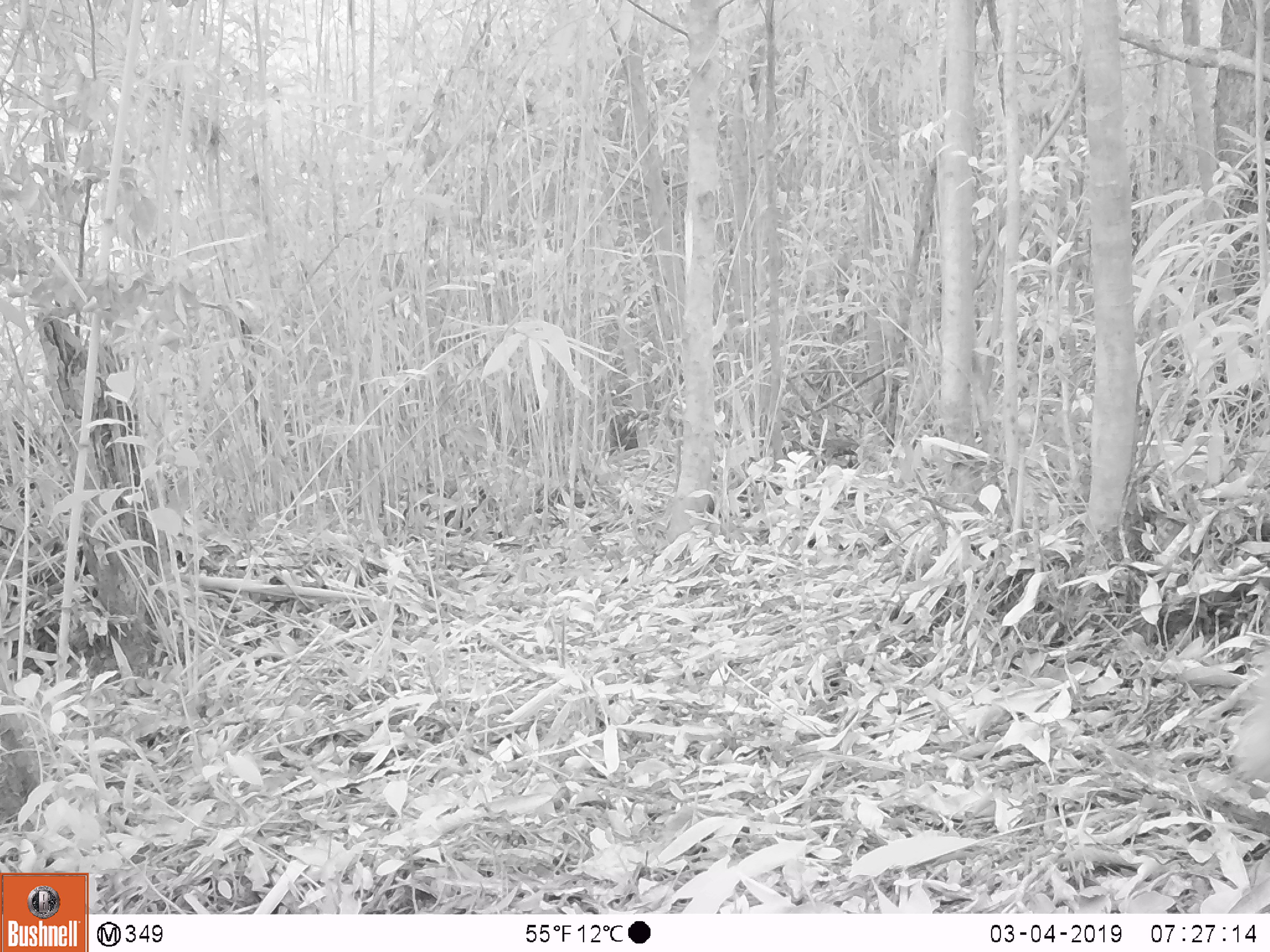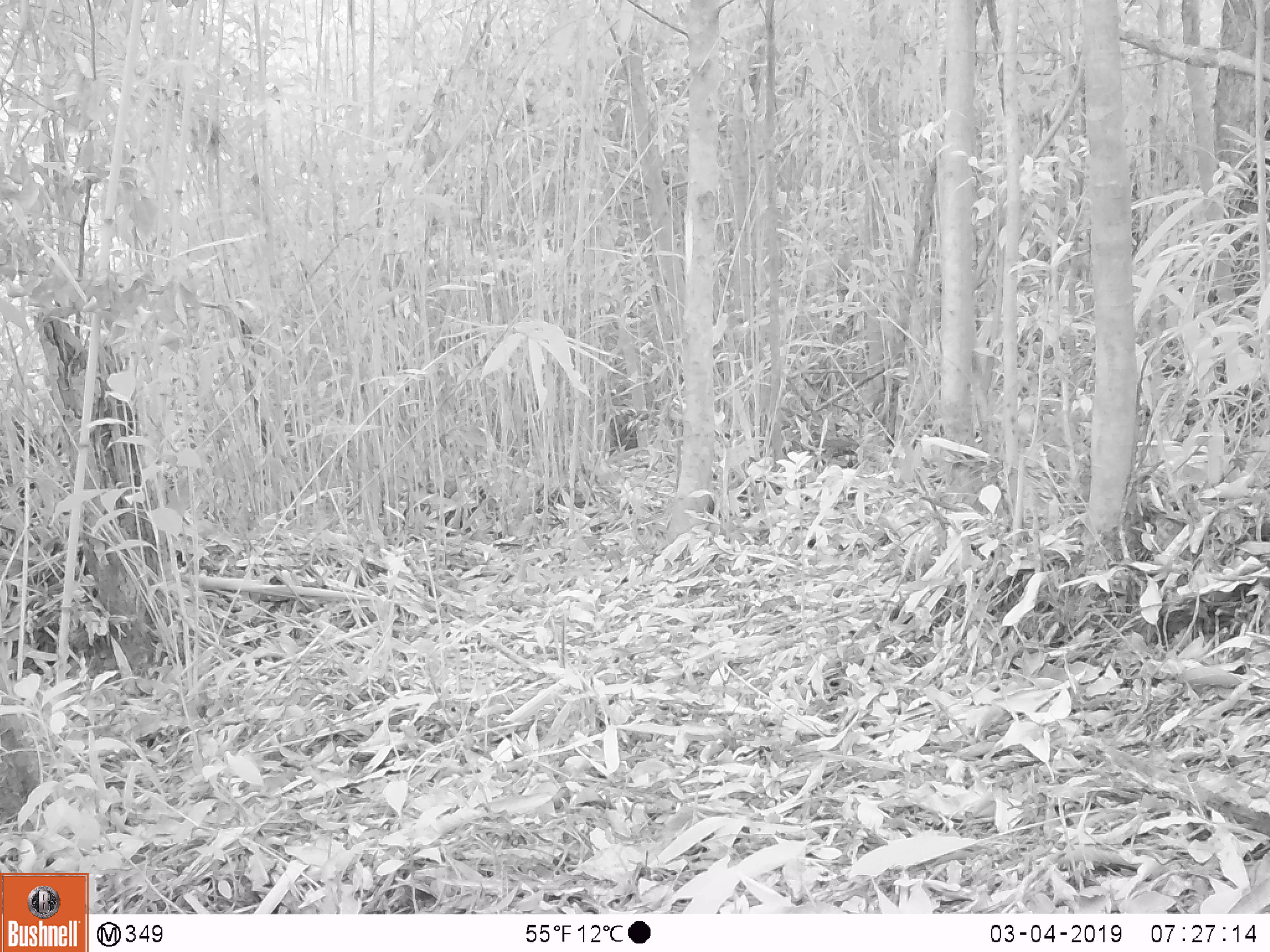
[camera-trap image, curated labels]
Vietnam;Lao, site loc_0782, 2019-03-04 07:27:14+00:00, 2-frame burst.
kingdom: Animalia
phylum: Chordata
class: Mammalia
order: Artiodactyla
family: Bovidae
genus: Capricornis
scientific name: Capricornis sumatraensis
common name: chinese serow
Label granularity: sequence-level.